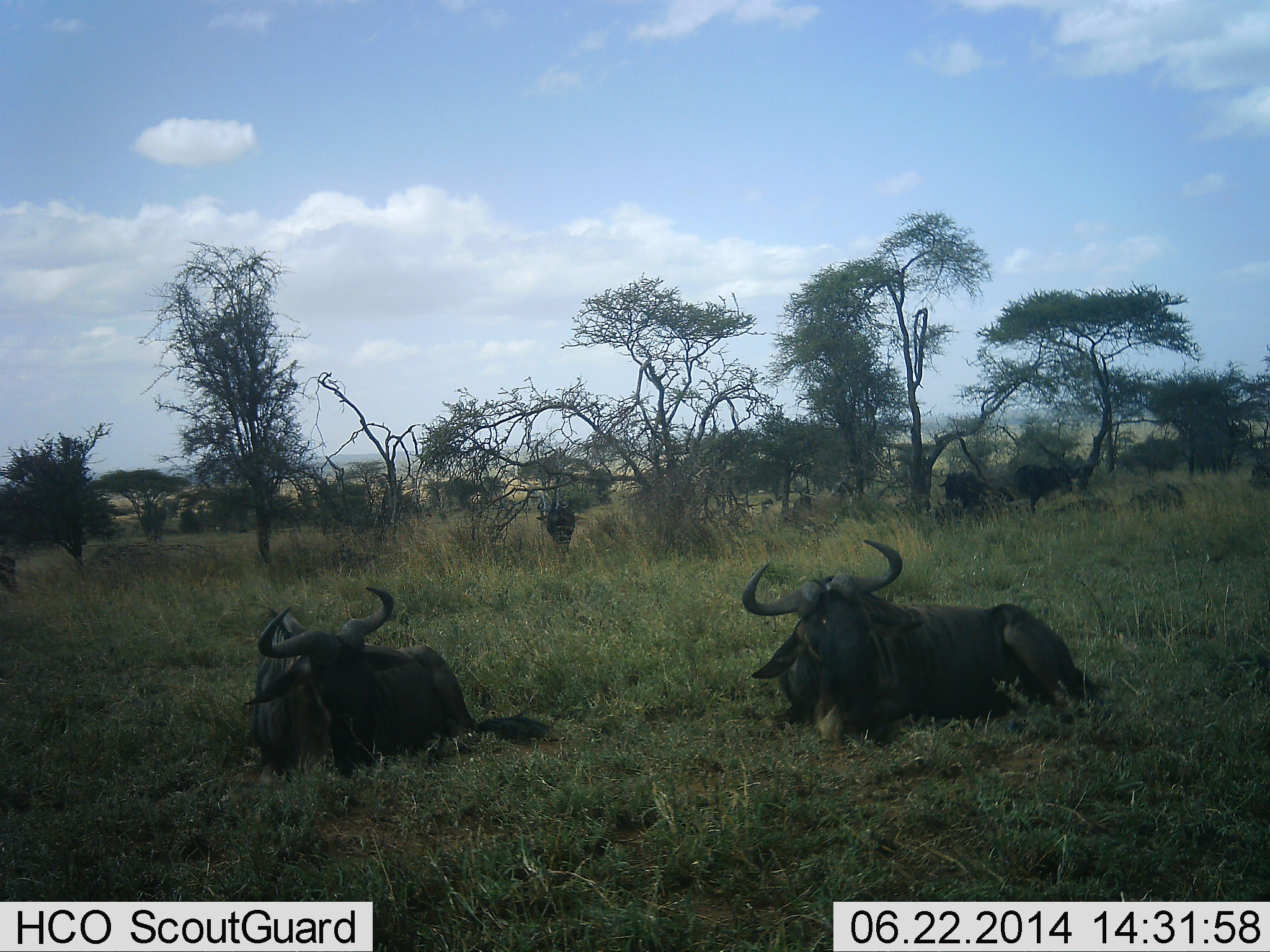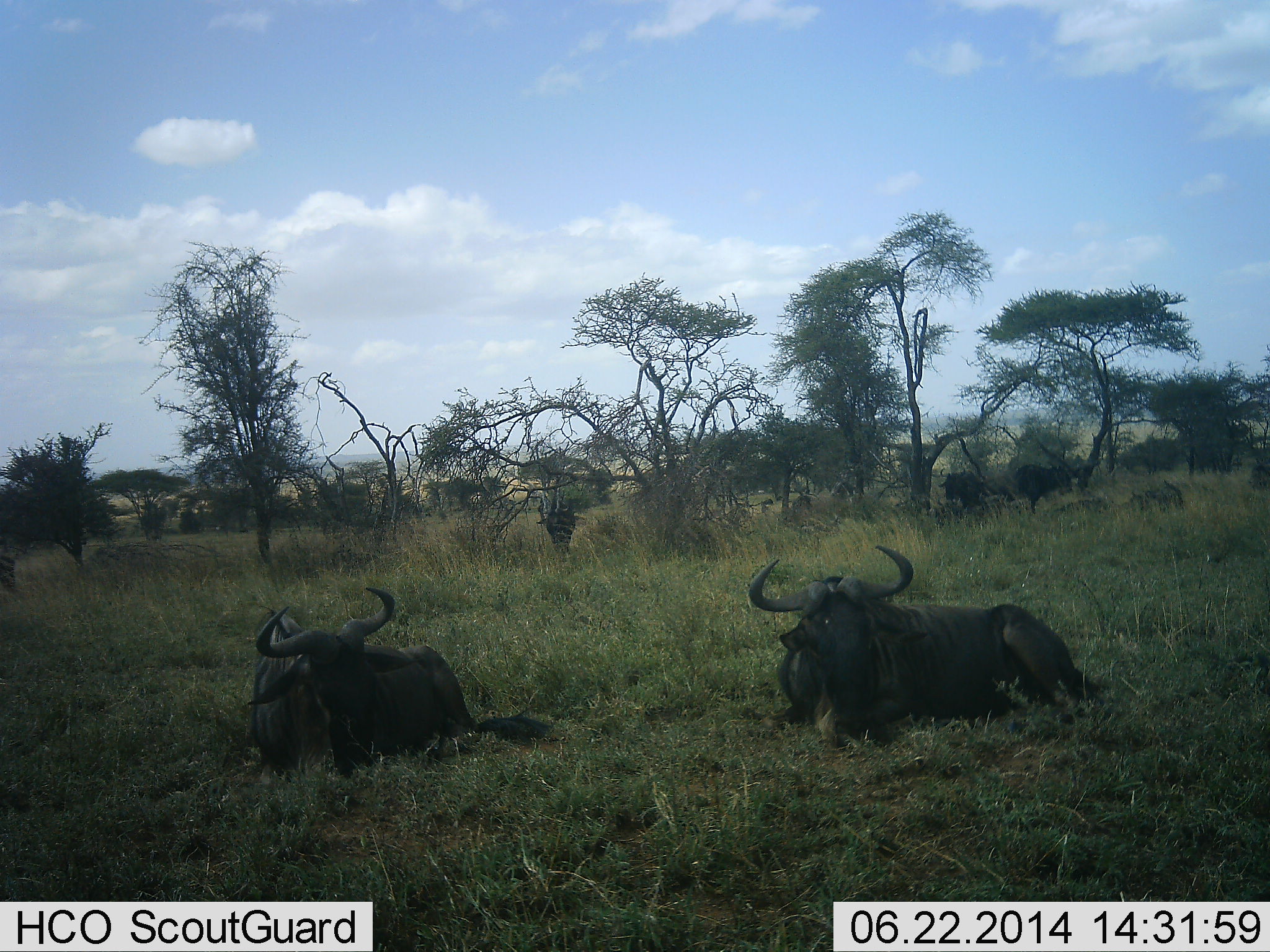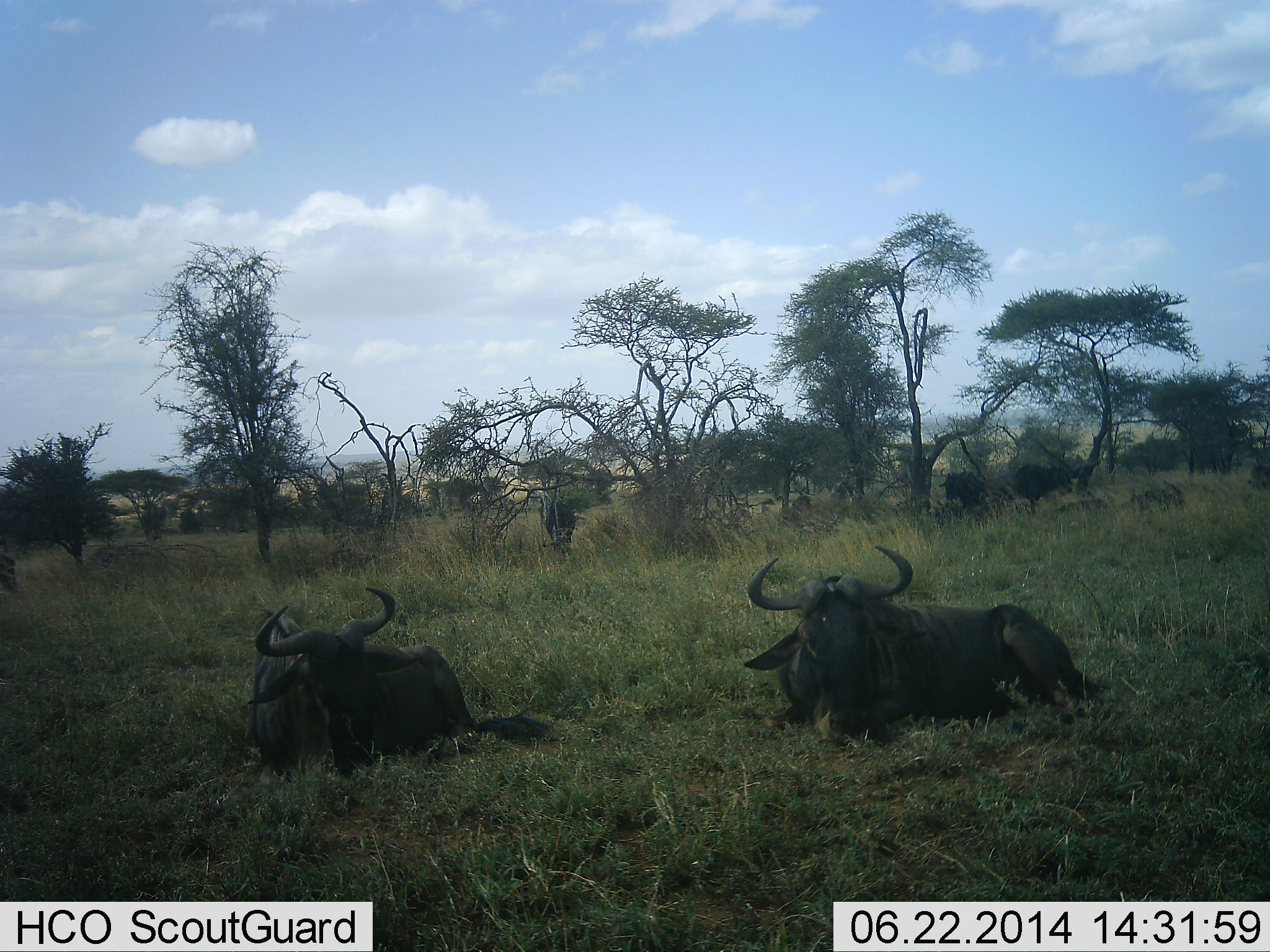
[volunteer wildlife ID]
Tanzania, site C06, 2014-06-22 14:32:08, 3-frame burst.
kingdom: Animalia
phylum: Chordata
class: Mammalia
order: Artiodactyla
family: Bovidae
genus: Connochaetes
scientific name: Connochaetes taurinus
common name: blue wildebeest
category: wildebeest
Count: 4.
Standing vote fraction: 50%.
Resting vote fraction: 100%.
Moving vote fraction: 0%.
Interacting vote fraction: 0%.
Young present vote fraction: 0%.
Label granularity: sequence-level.